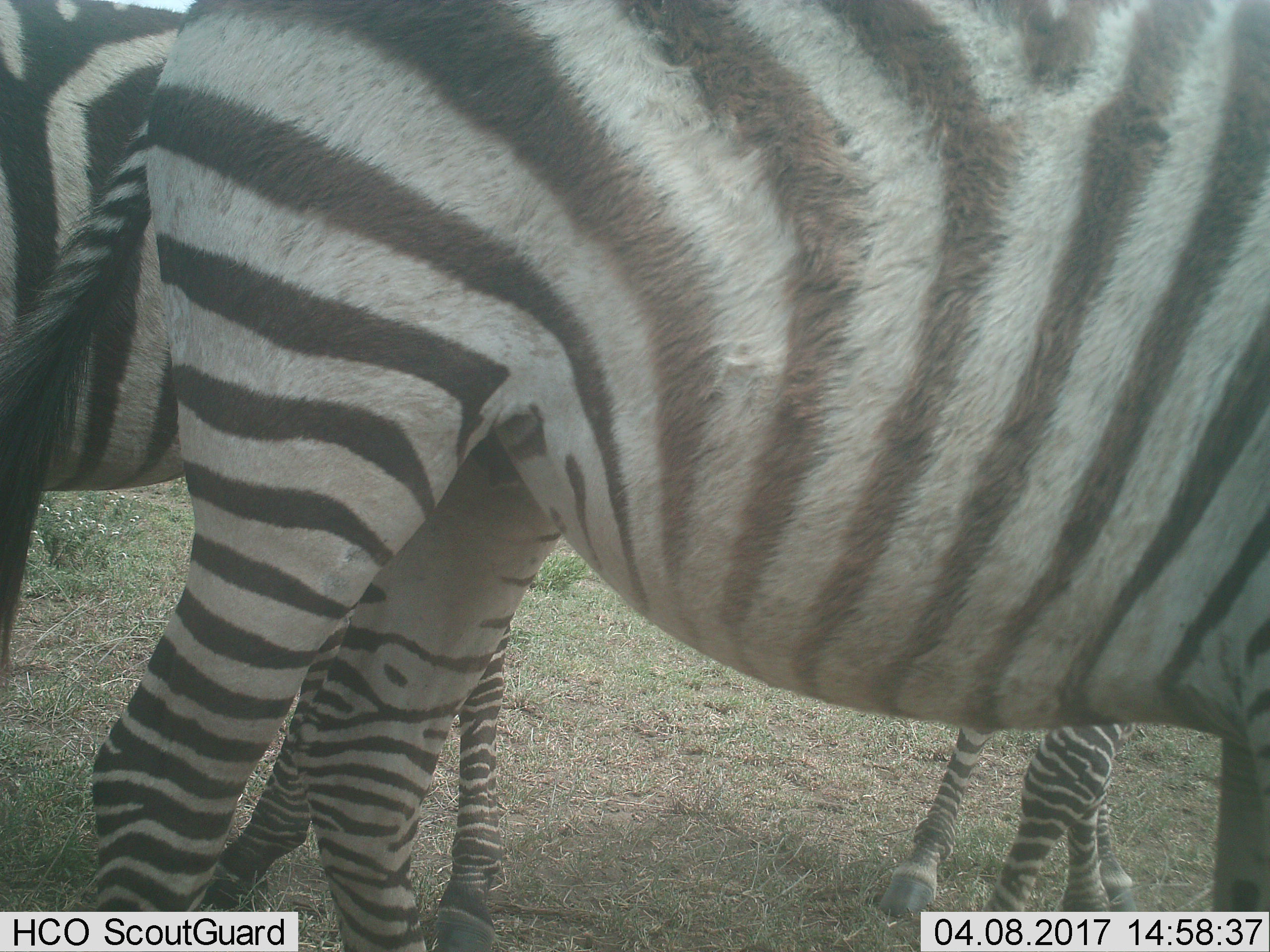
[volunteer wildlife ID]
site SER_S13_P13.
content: unidentified animal